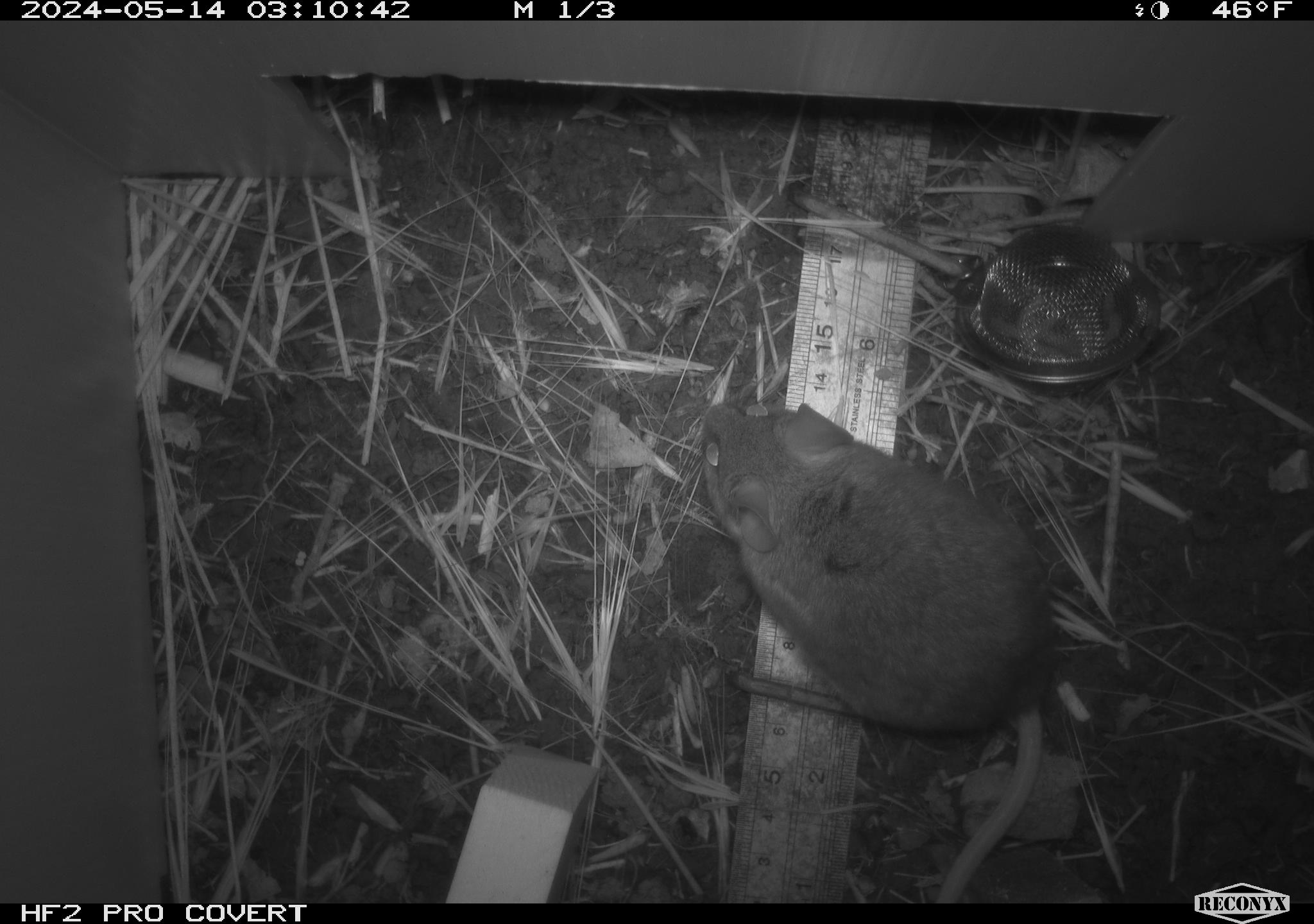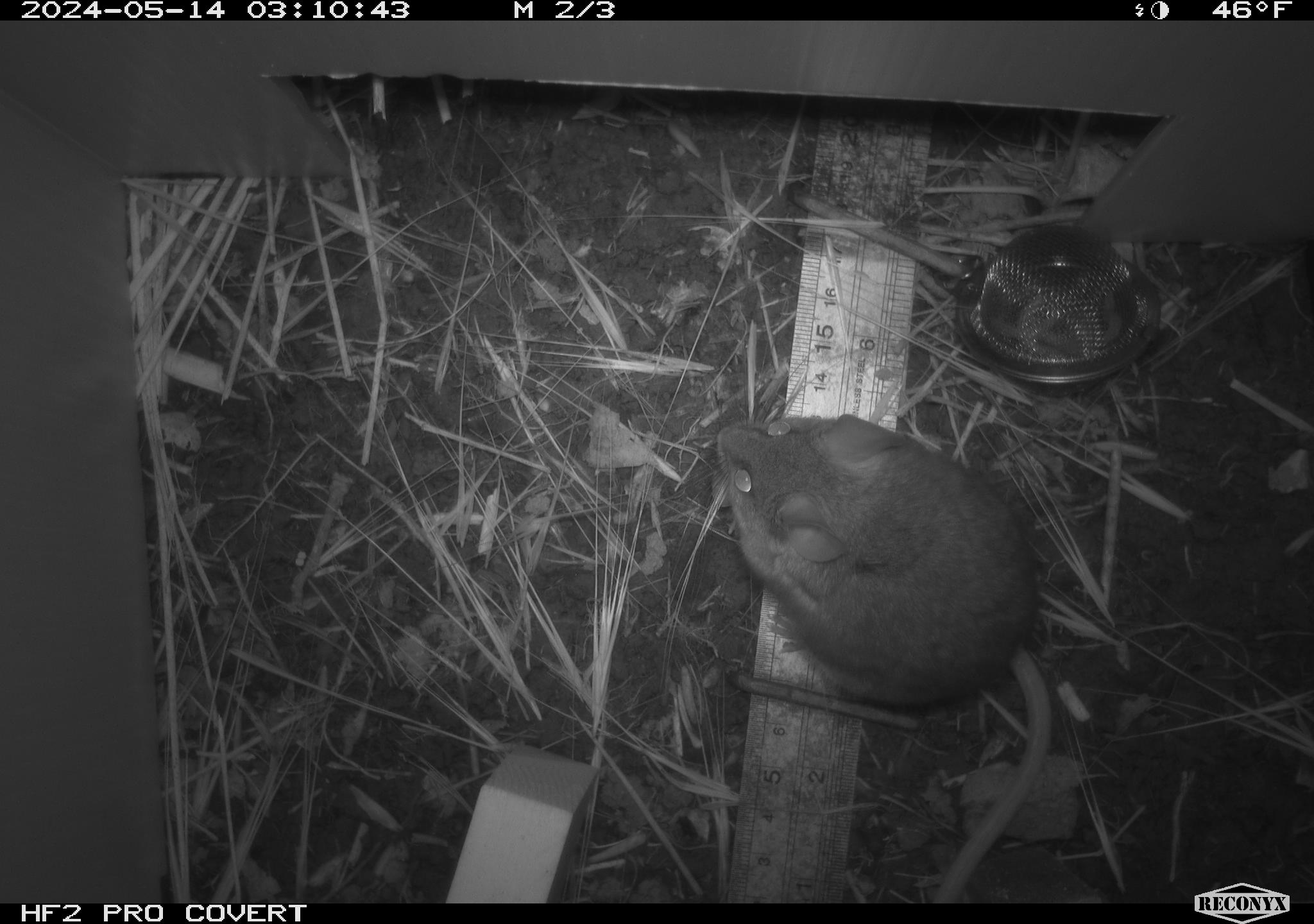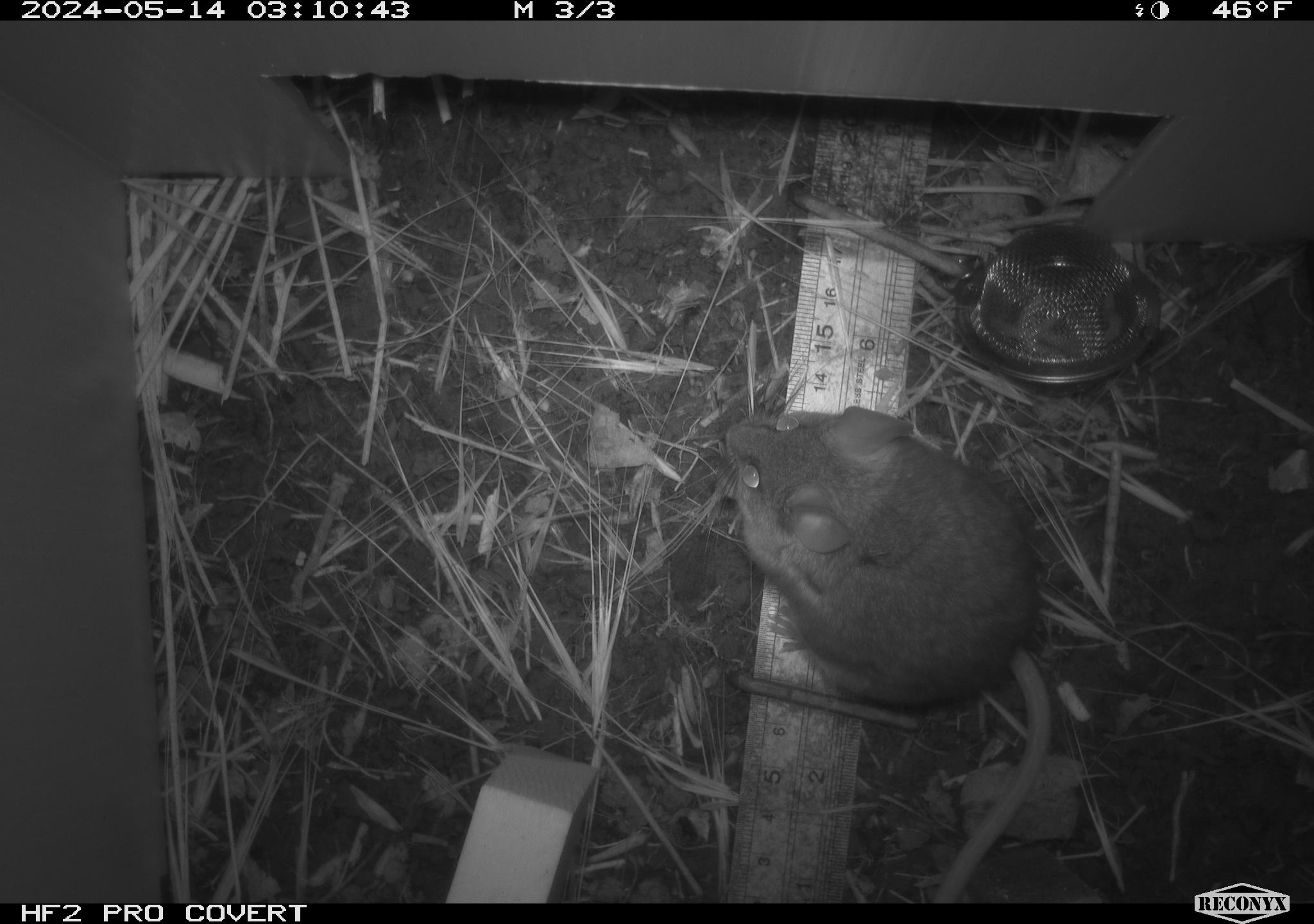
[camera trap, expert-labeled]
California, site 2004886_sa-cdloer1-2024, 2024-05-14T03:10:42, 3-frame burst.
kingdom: Animalia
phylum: Chordata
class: Mammalia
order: Rodentia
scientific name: Rodentia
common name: mouse species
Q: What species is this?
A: Mouse species (Rodentia).